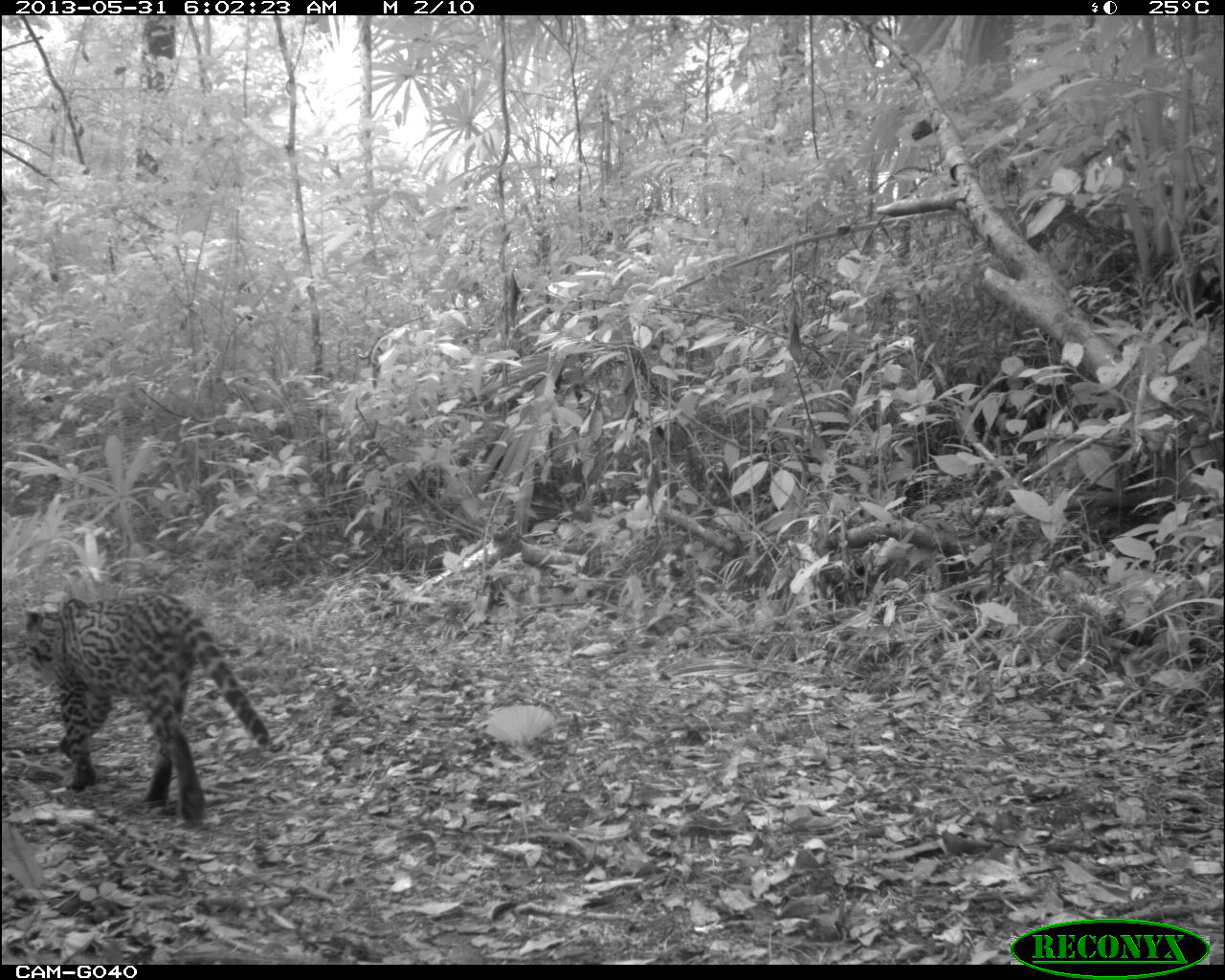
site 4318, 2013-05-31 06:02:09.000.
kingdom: Animalia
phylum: Chordata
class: Mammalia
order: Carnivora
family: Felidae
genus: Leopardus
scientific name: Leopardus pardalis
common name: ocelot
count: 1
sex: female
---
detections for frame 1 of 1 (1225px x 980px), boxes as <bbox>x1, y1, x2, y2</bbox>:
leopardus pardalis: <bbox>15, 589, 270, 826</bbox>